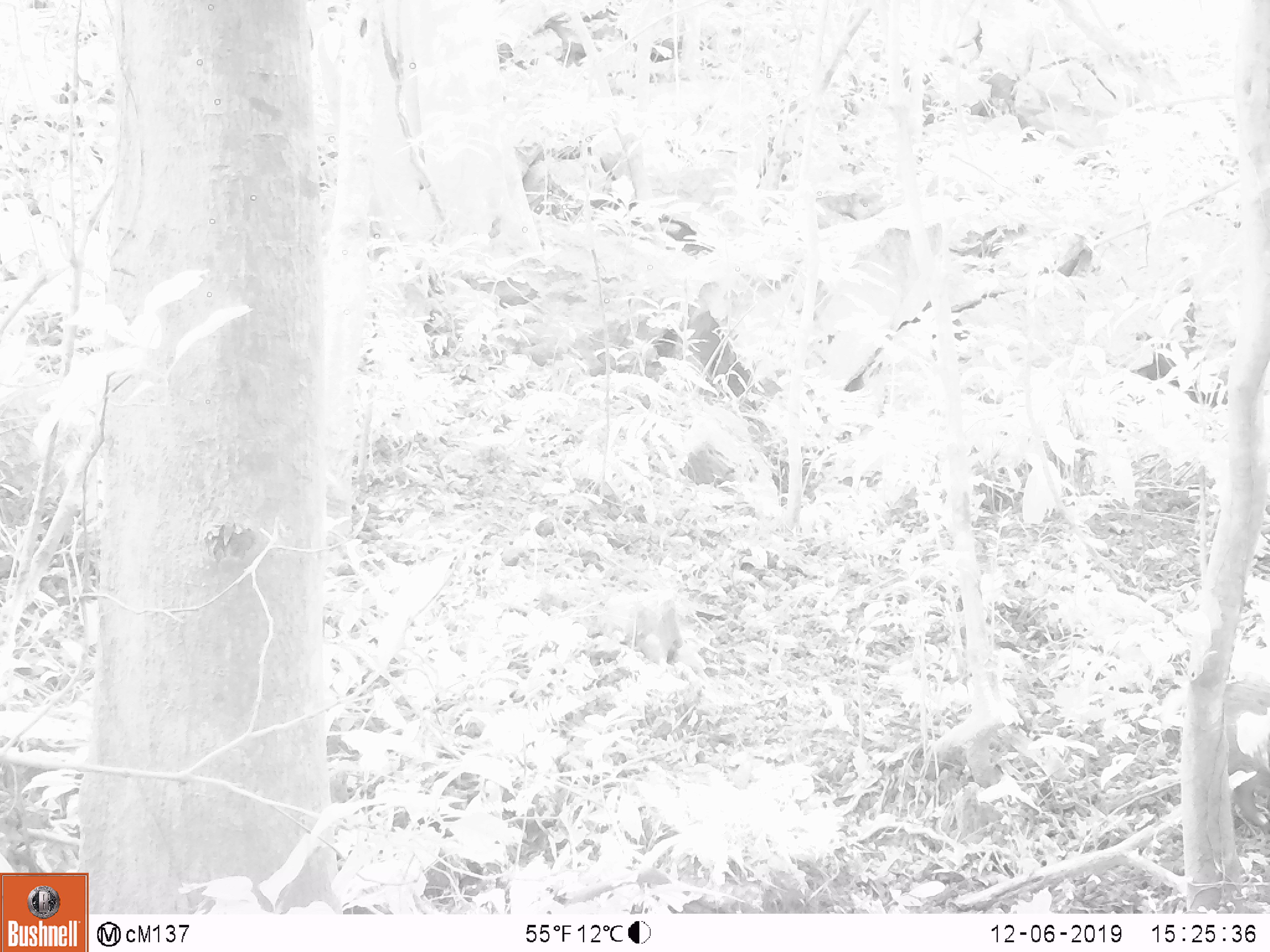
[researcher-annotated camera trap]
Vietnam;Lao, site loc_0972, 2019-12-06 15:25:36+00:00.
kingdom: Animalia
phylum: Chordata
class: Mammalia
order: Artiodactyla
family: Suidae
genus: Sus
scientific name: Sus scrofa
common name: eurasian wild pig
Eurasian wild pig (Sus scrofa). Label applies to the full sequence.